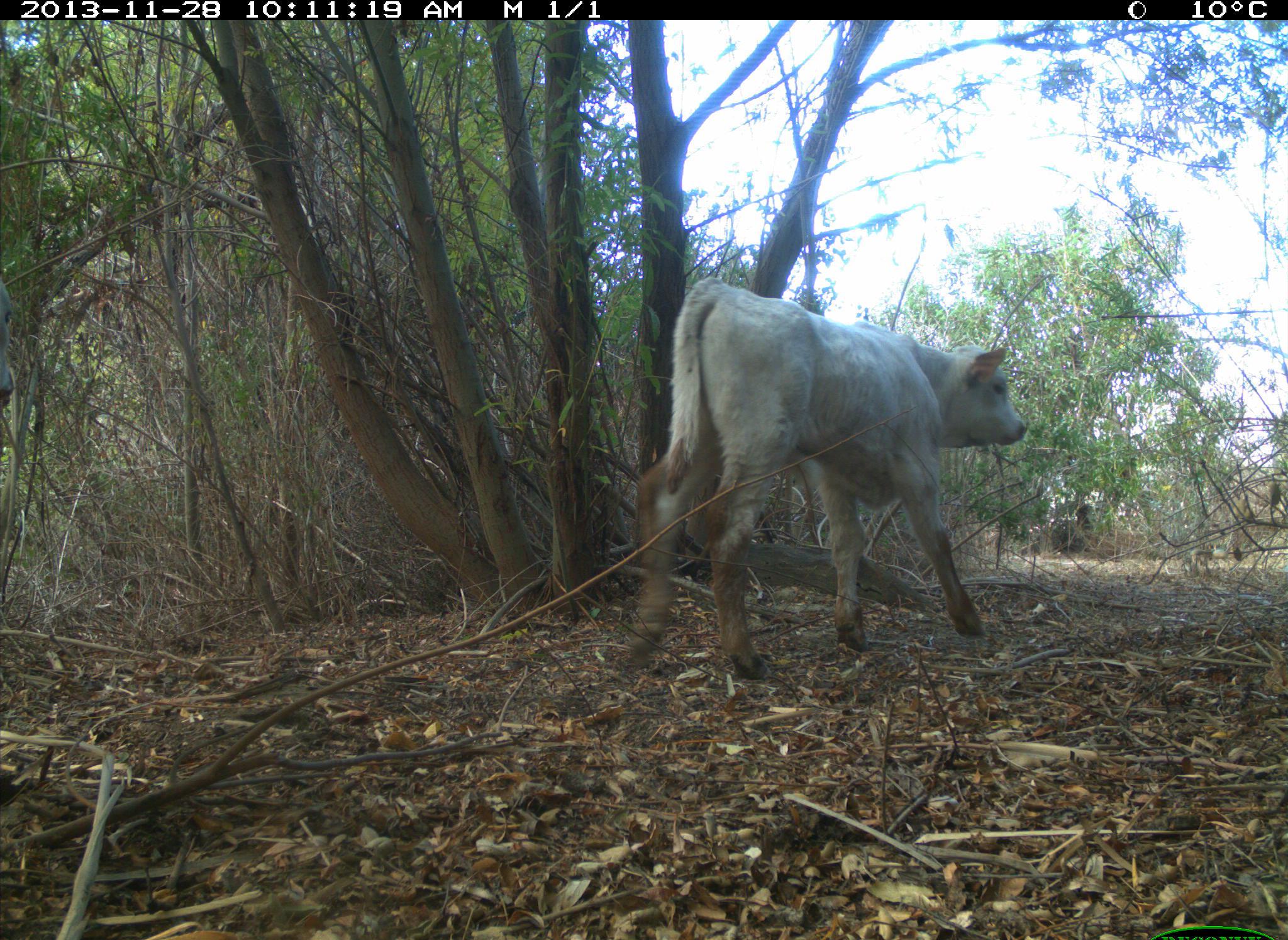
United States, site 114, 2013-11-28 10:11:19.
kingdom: Animalia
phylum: Chordata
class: Mammalia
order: Artiodactyla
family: Bovidae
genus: Bos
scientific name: Bos taurus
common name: cow